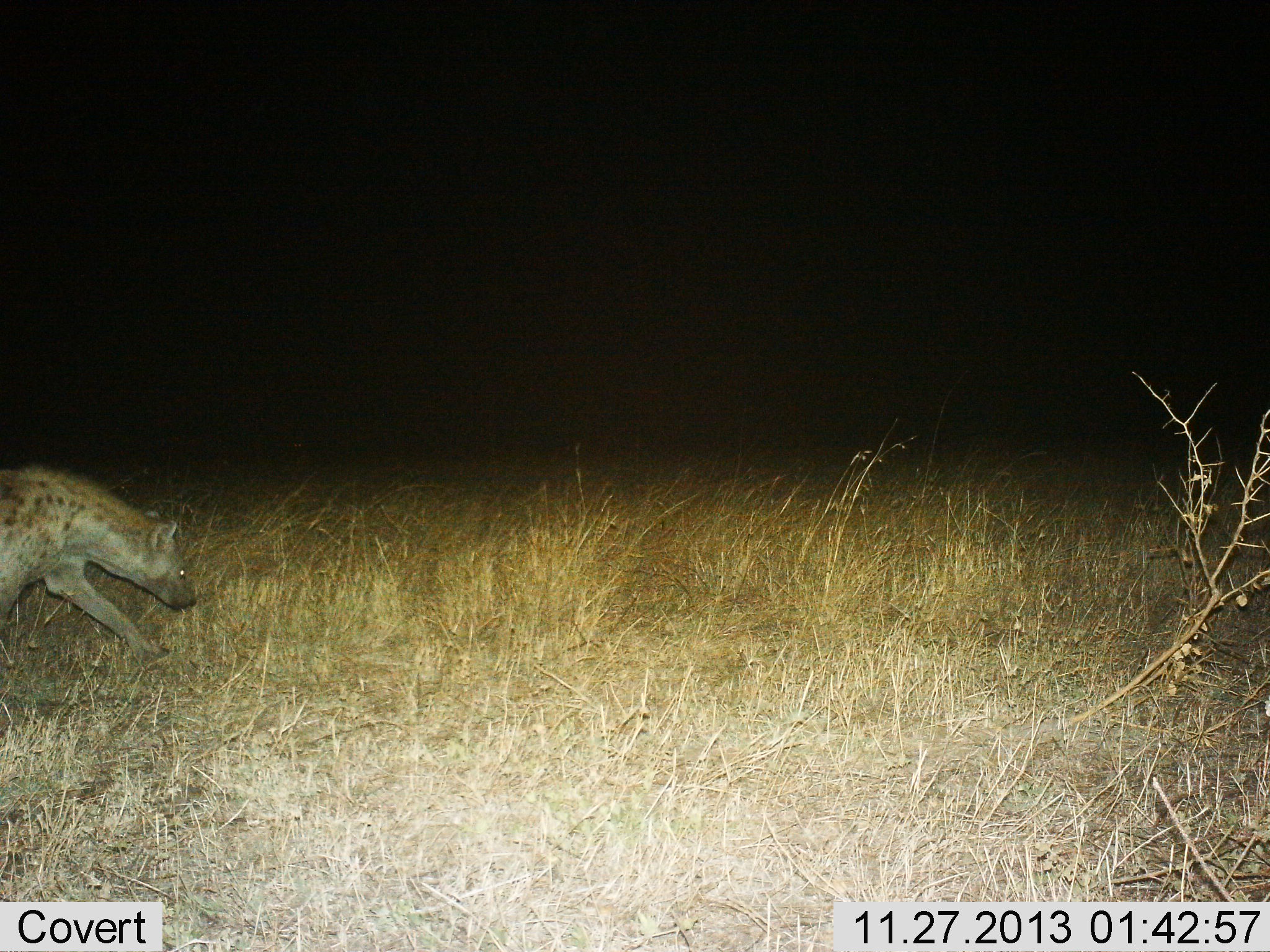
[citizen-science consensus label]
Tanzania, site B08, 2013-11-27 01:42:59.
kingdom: Animalia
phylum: Chordata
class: Mammalia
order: Carnivora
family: Hyaenidae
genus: Crocuta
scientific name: Crocuta crocuta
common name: spotted hyena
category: hyenaspotted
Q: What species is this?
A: Hyenaspotted (spotted hyena) (Crocuta crocuta).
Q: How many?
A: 1.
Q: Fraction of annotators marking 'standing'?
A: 12%.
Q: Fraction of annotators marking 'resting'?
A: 0%.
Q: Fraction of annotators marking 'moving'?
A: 94%.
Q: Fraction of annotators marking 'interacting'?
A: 0%.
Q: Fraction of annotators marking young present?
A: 0%.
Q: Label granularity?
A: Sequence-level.